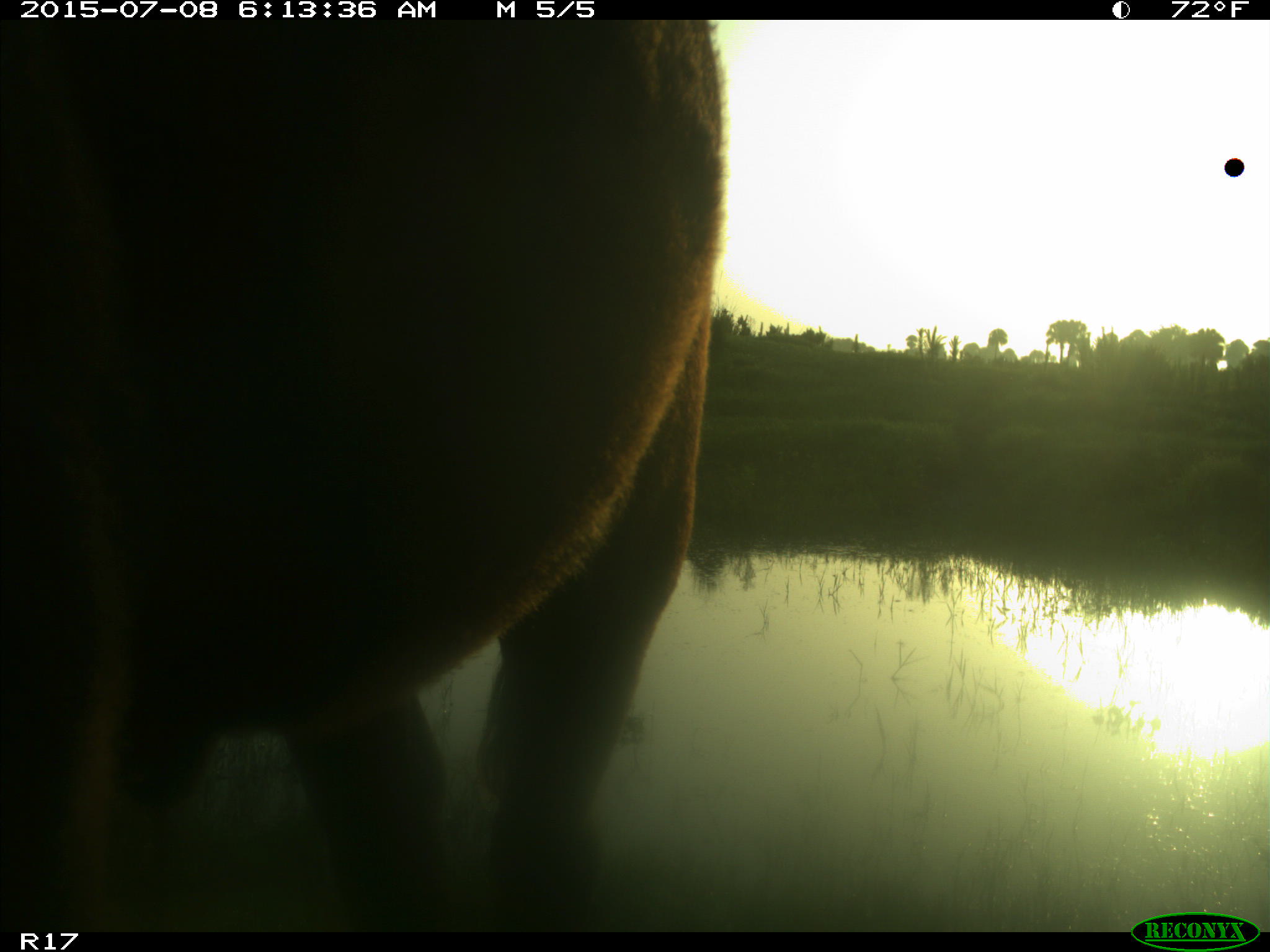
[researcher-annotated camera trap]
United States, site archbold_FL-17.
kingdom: Animalia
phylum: Chordata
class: Mammalia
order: Artiodactyla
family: Bovidae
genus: Bos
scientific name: Bos taurus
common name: domestic cow